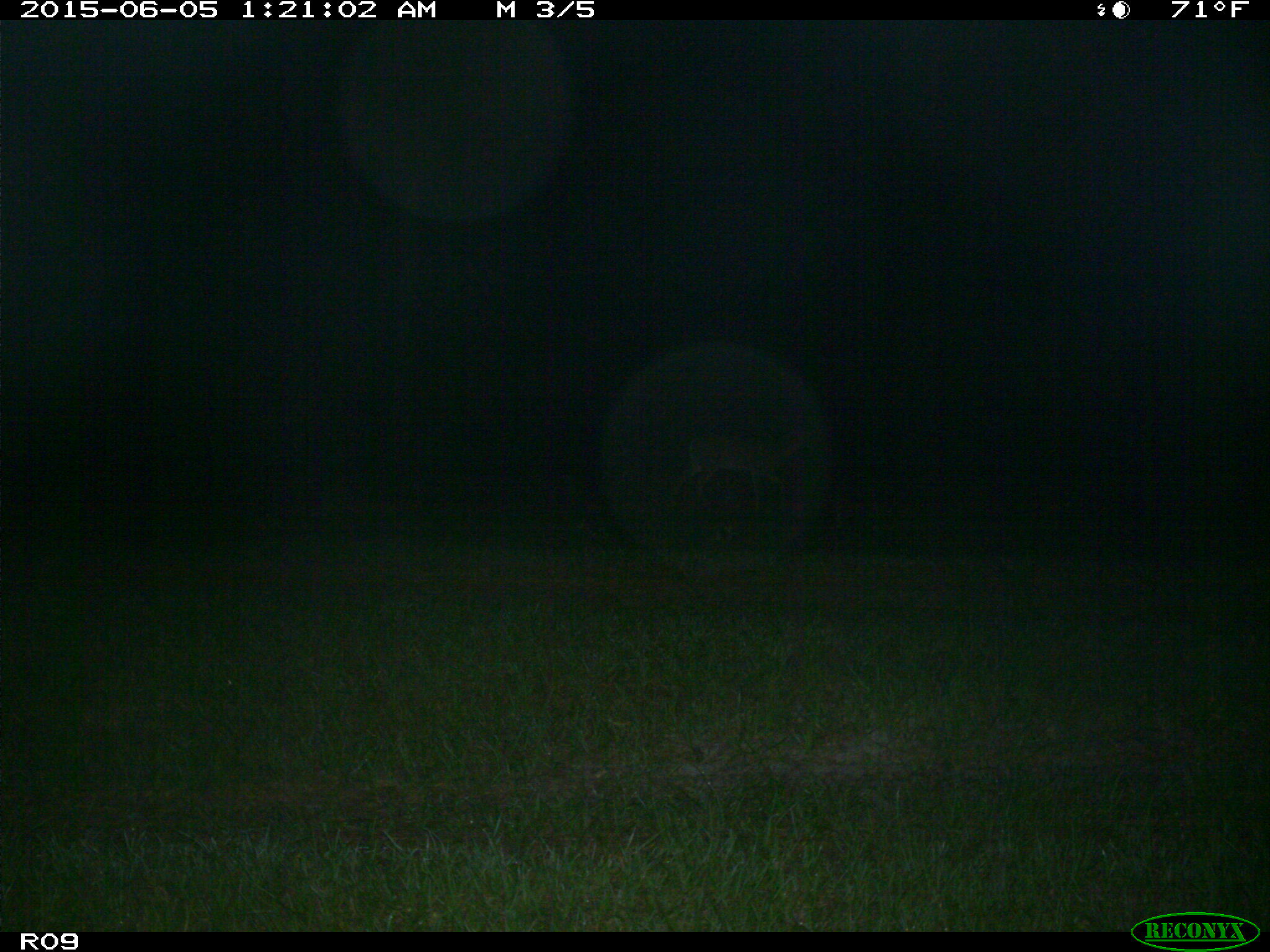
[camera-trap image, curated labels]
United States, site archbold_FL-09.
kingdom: Animalia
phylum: Chordata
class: Mammalia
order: Artiodactyla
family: Cervidae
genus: Odocoileus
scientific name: Odocoileus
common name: deer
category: unidentified deer